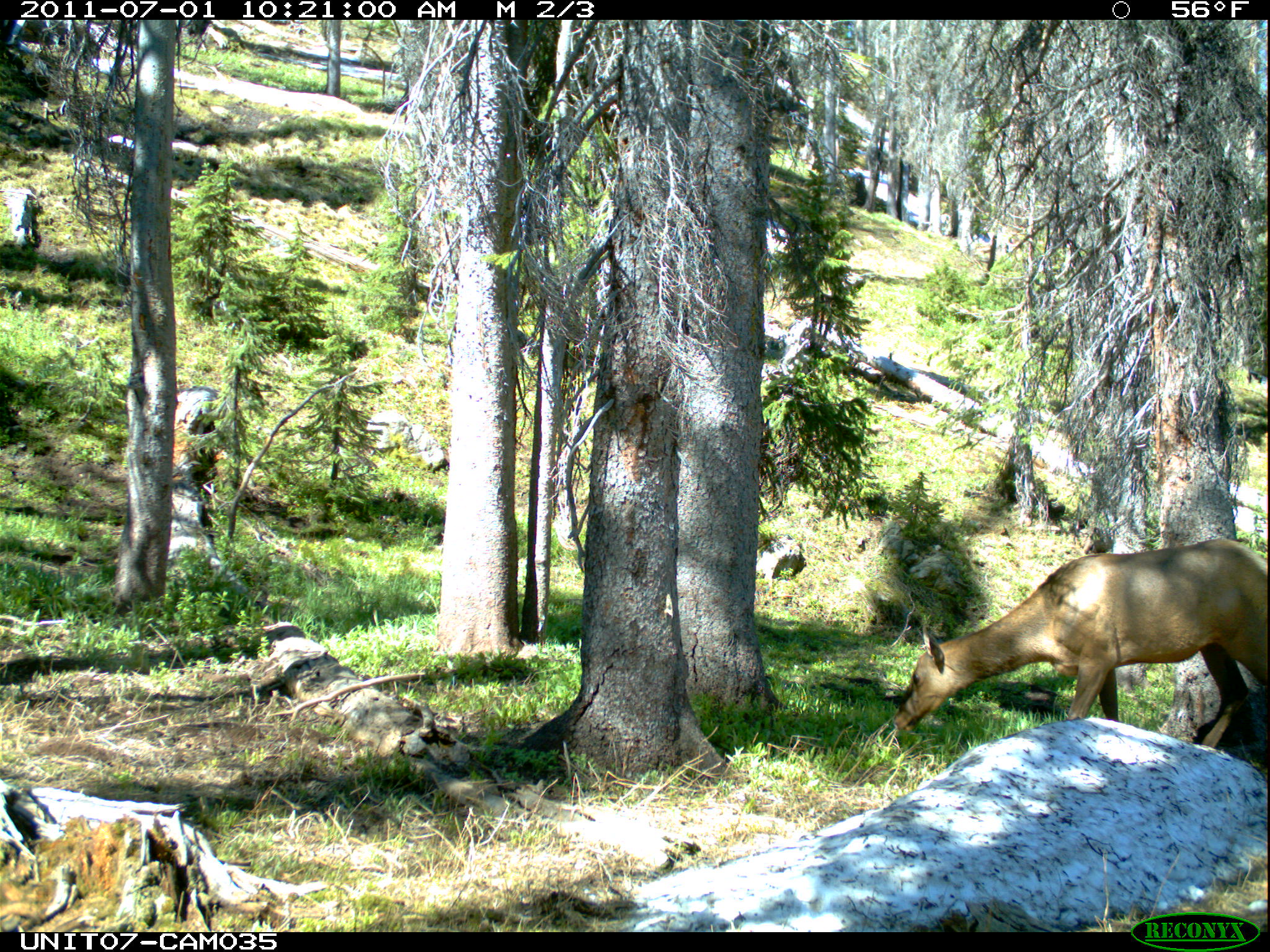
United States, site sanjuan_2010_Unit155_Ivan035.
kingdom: Animalia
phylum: Chordata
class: Mammalia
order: Artiodactyla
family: Cervidae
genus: Cervus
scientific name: Cervus elaphus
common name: red deer